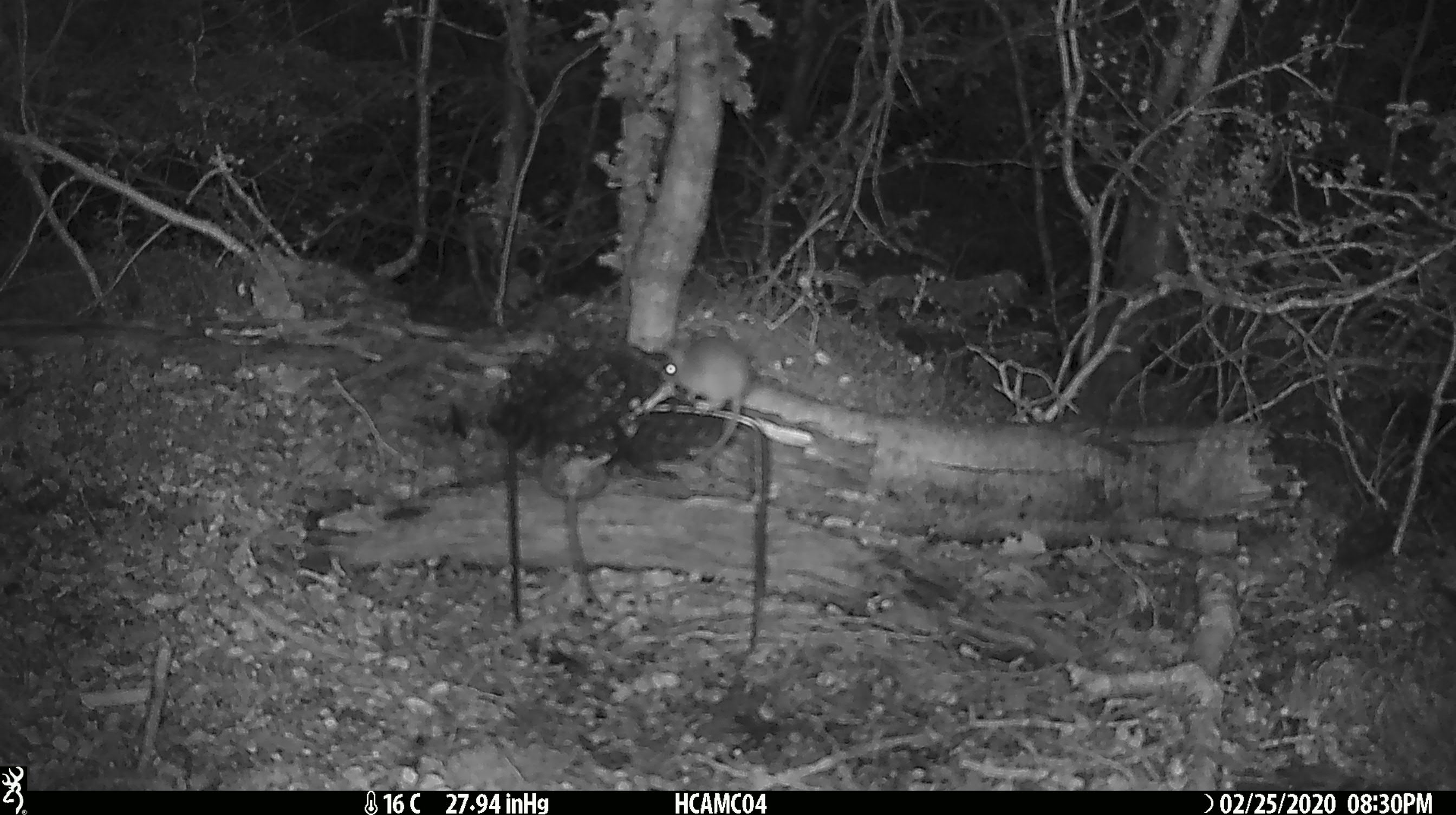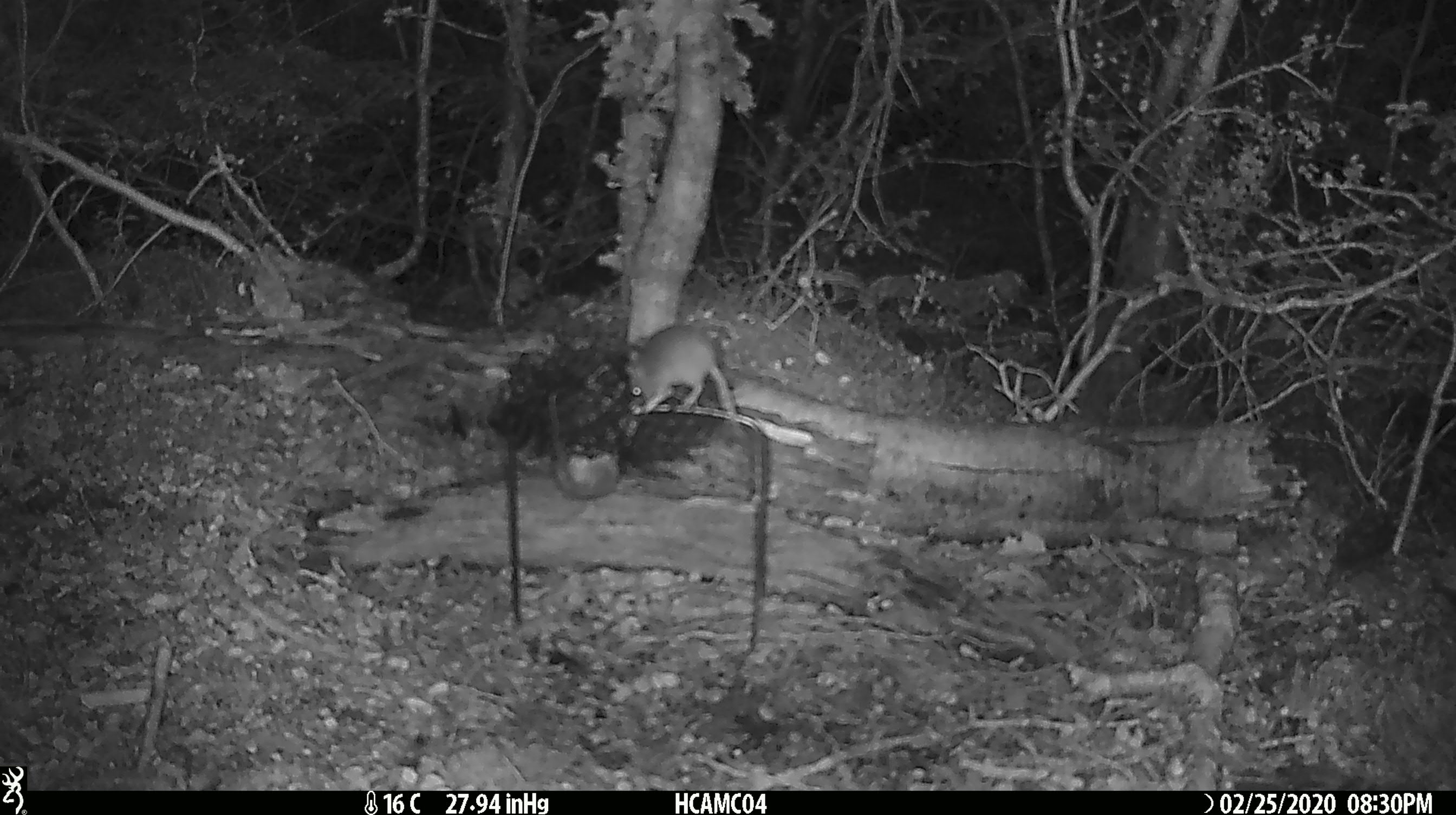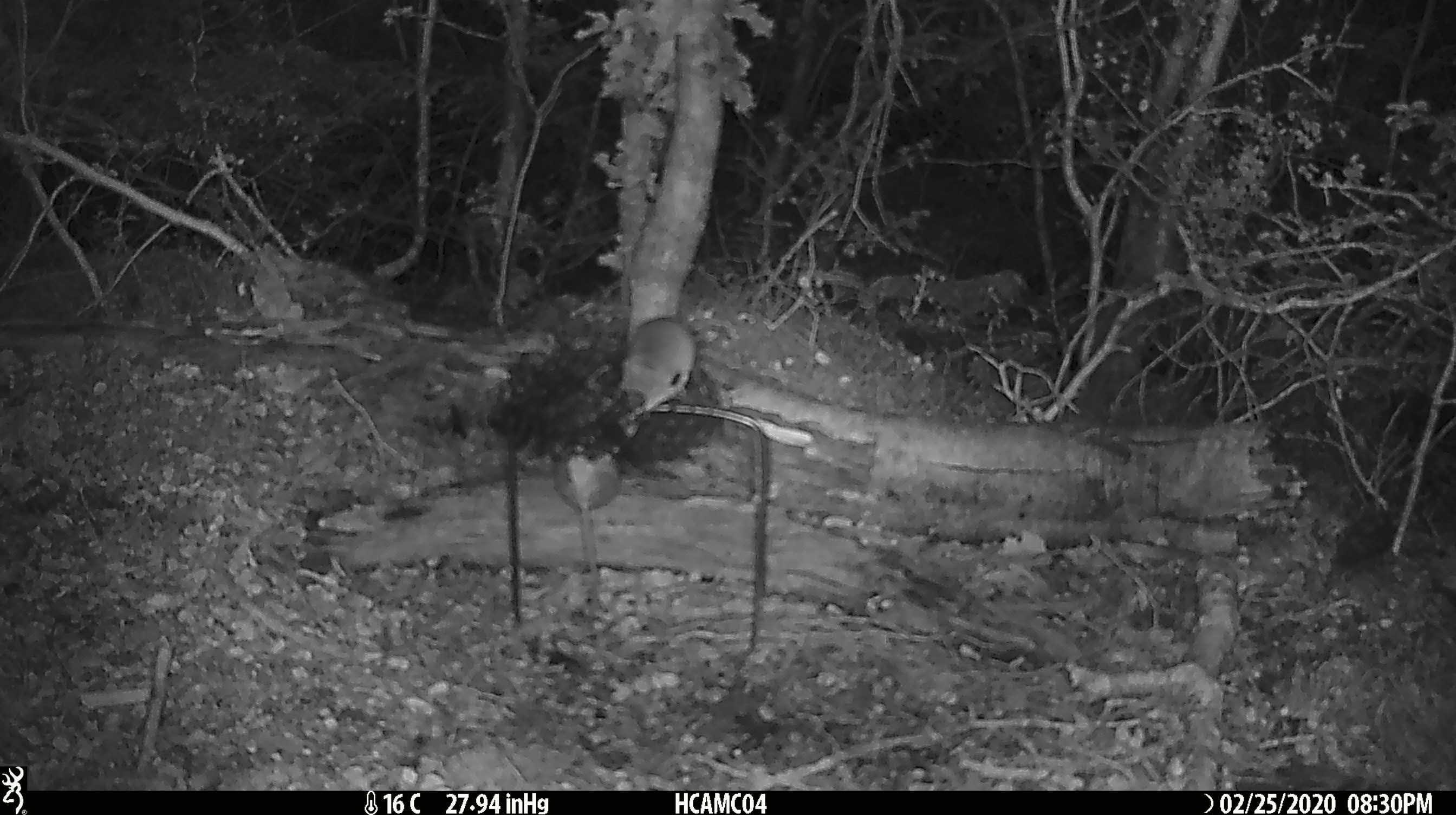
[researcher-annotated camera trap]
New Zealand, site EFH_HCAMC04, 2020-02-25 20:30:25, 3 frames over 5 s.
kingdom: Animalia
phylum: Chordata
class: Mammalia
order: Rodentia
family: Muridae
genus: Mus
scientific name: Mus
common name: mouse